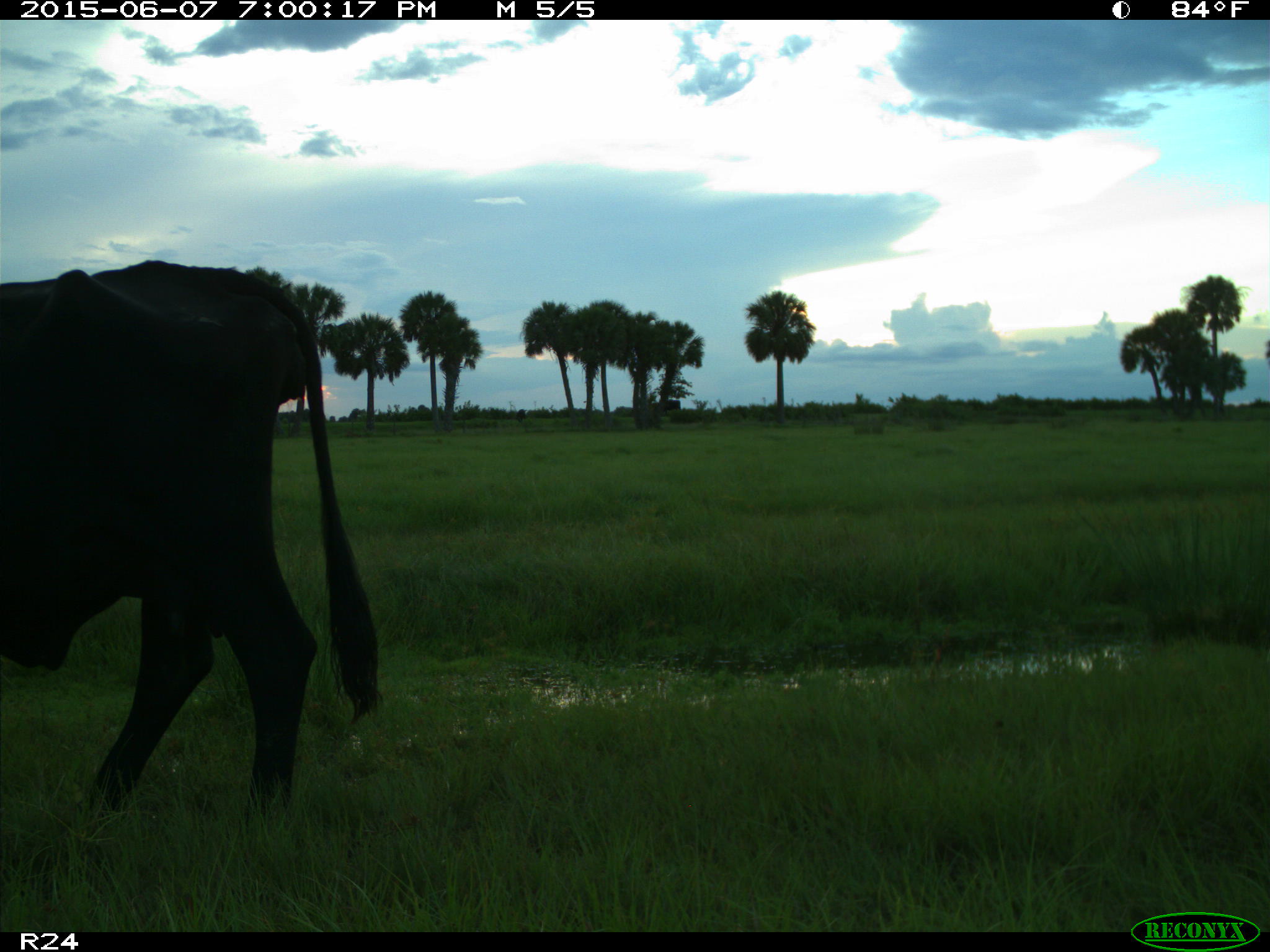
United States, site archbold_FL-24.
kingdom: Animalia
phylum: Chordata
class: Mammalia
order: Artiodactyla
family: Bovidae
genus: Bos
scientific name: Bos taurus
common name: domestic cow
Bos taurus (domestic cow).